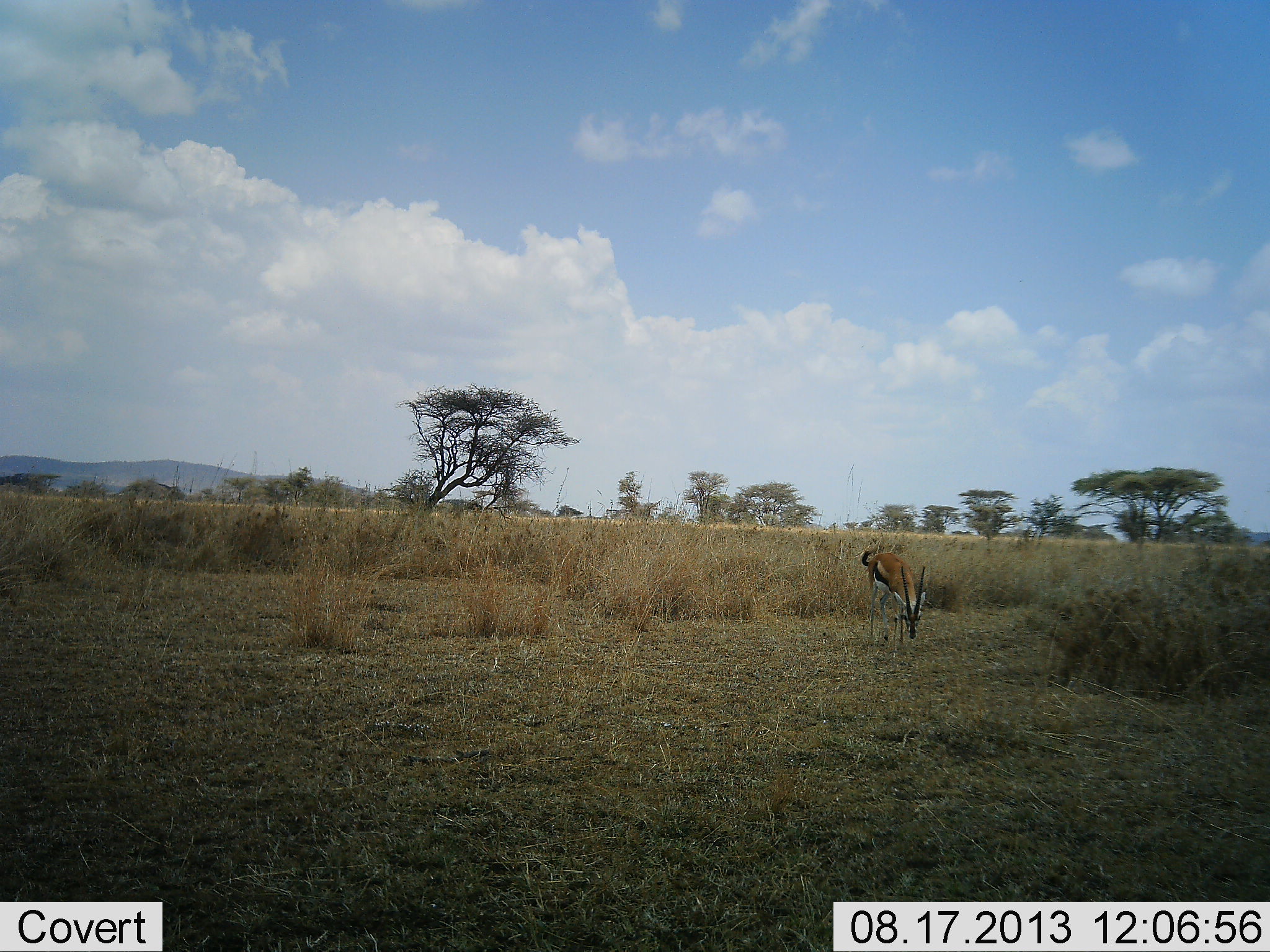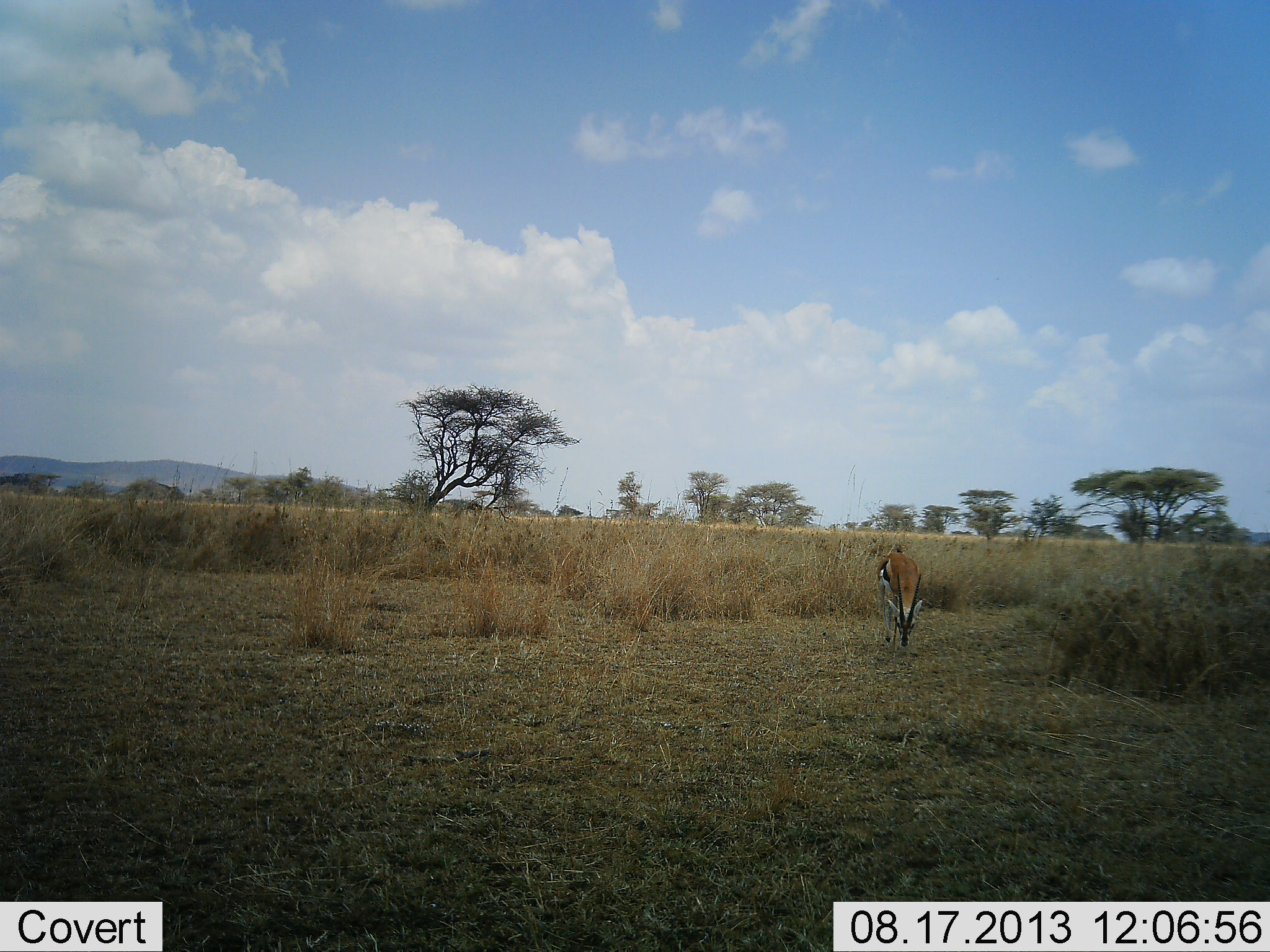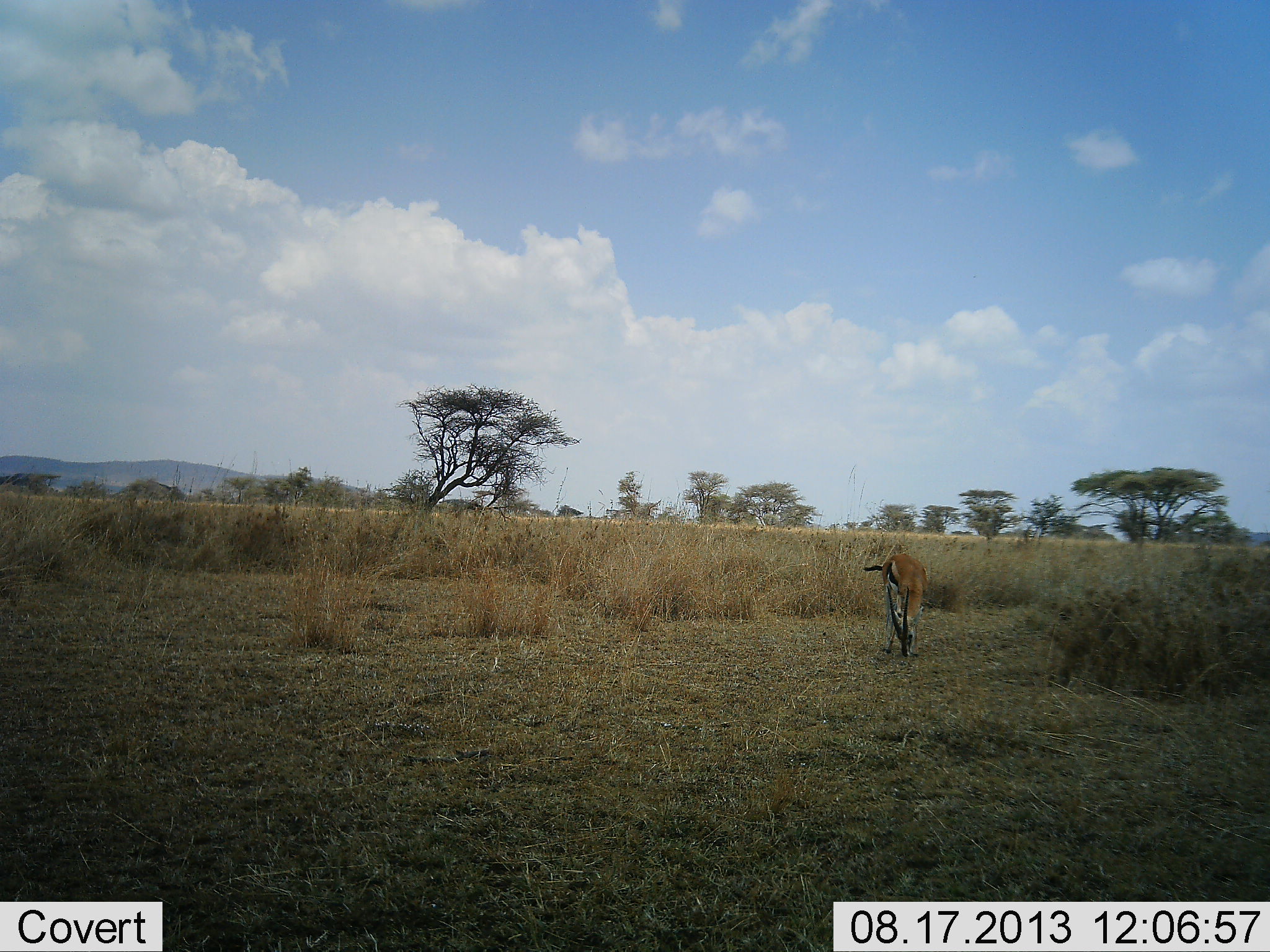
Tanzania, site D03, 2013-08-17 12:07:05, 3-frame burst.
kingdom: Animalia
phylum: Chordata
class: Mammalia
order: Artiodactyla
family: Bovidae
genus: Eudorcas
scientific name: Eudorcas thomsonii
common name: thomson's gazelle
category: gazellethomsons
Gazellethomsons (thomson's gazelle) (Eudorcas thomsonii), count 1. Behavior (volunteer vote fractions): standing 18%, resting 0%, moving 15%, interacting 0%. Young present (vote fraction): 0%. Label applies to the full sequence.